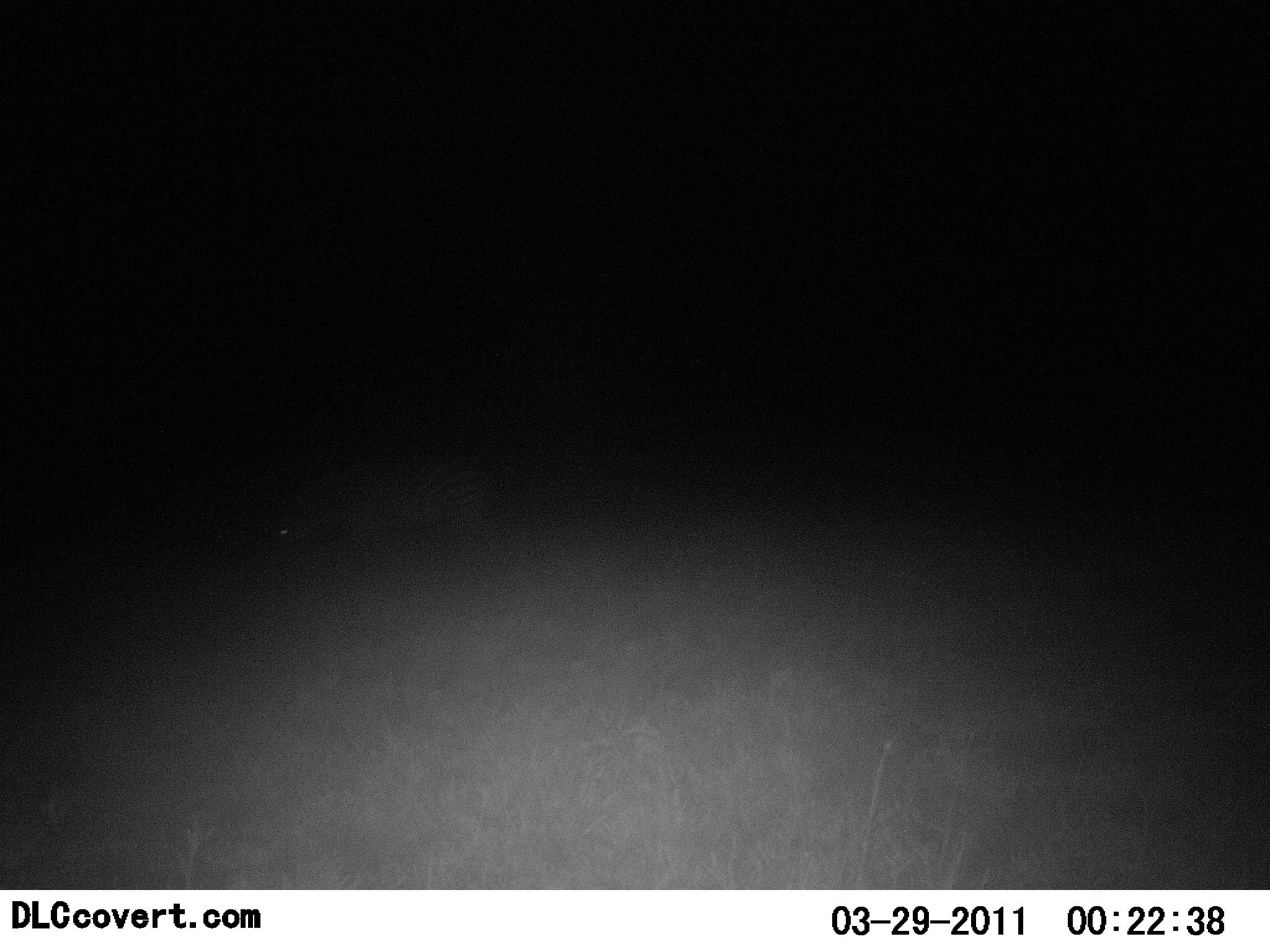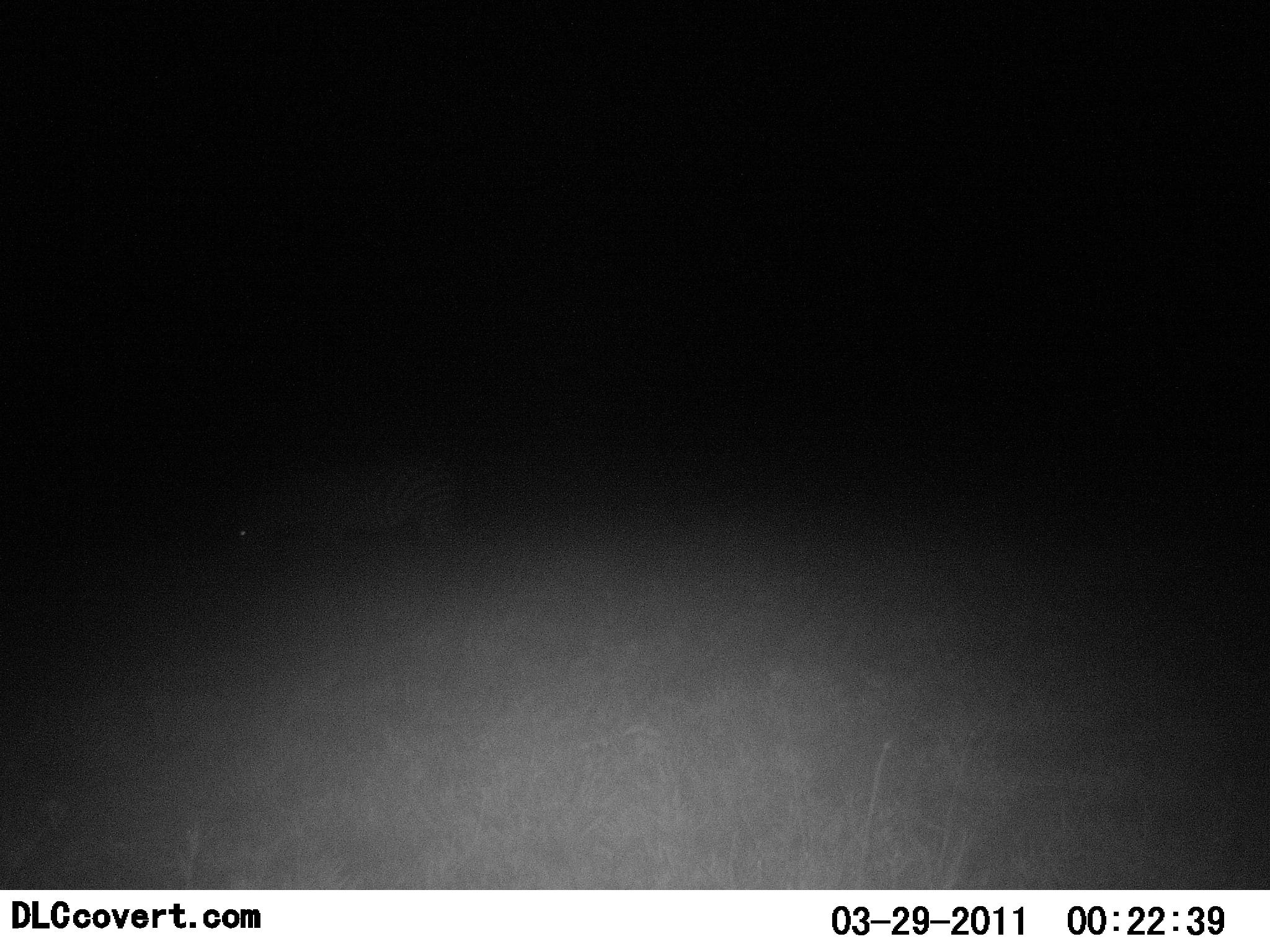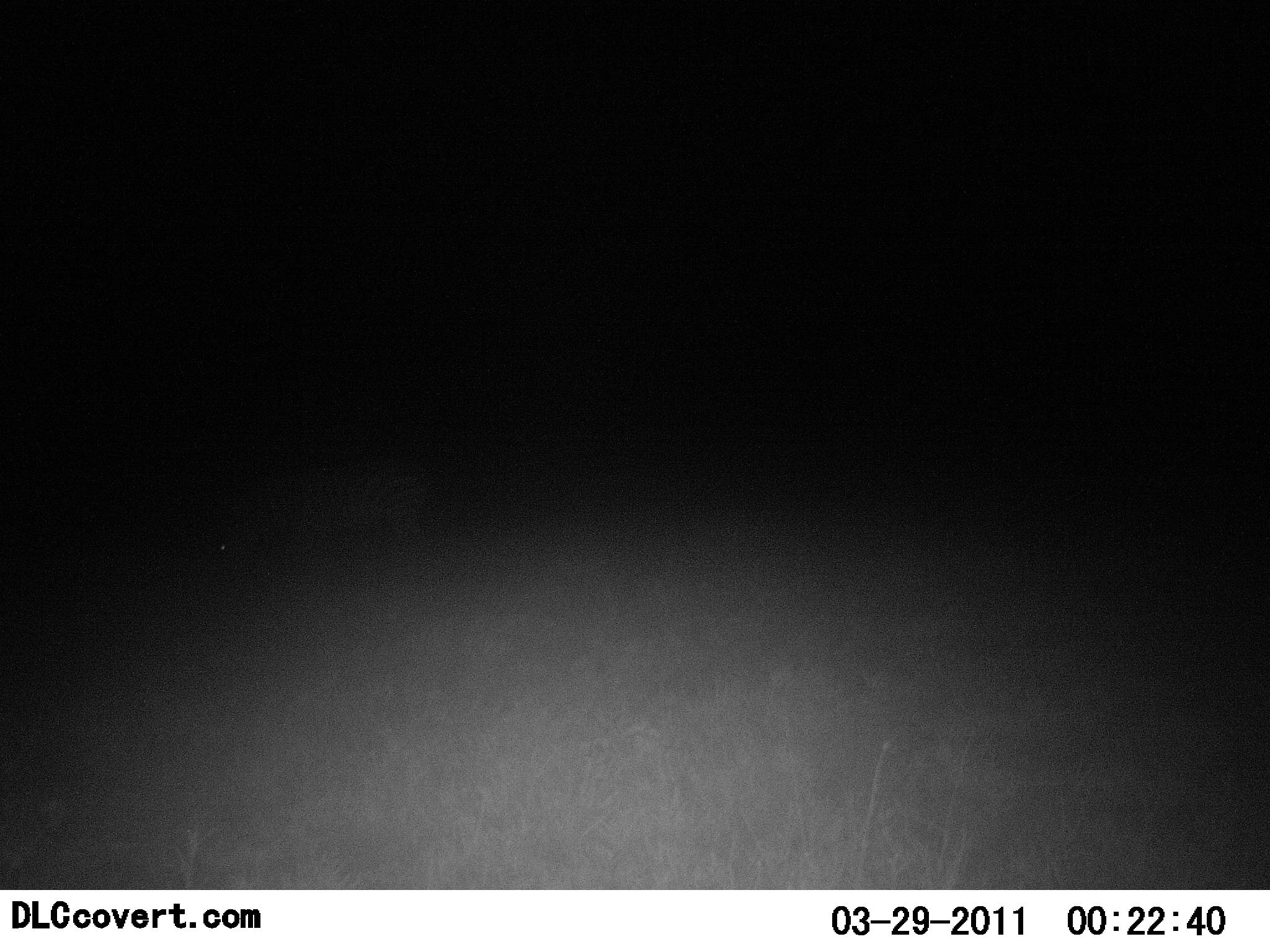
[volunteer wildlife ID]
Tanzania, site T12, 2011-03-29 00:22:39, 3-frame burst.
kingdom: Animalia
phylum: Chordata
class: Mammalia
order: Perissodactyla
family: Equidae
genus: Equus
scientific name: Equus quagga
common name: plains zebra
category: zebra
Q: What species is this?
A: Zebra (plains zebra) (Equus quagga).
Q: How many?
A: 1.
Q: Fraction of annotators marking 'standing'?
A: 9%.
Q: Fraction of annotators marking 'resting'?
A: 0%.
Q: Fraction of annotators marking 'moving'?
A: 91%.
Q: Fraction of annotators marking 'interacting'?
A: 0%.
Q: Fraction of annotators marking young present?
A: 0%.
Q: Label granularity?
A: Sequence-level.